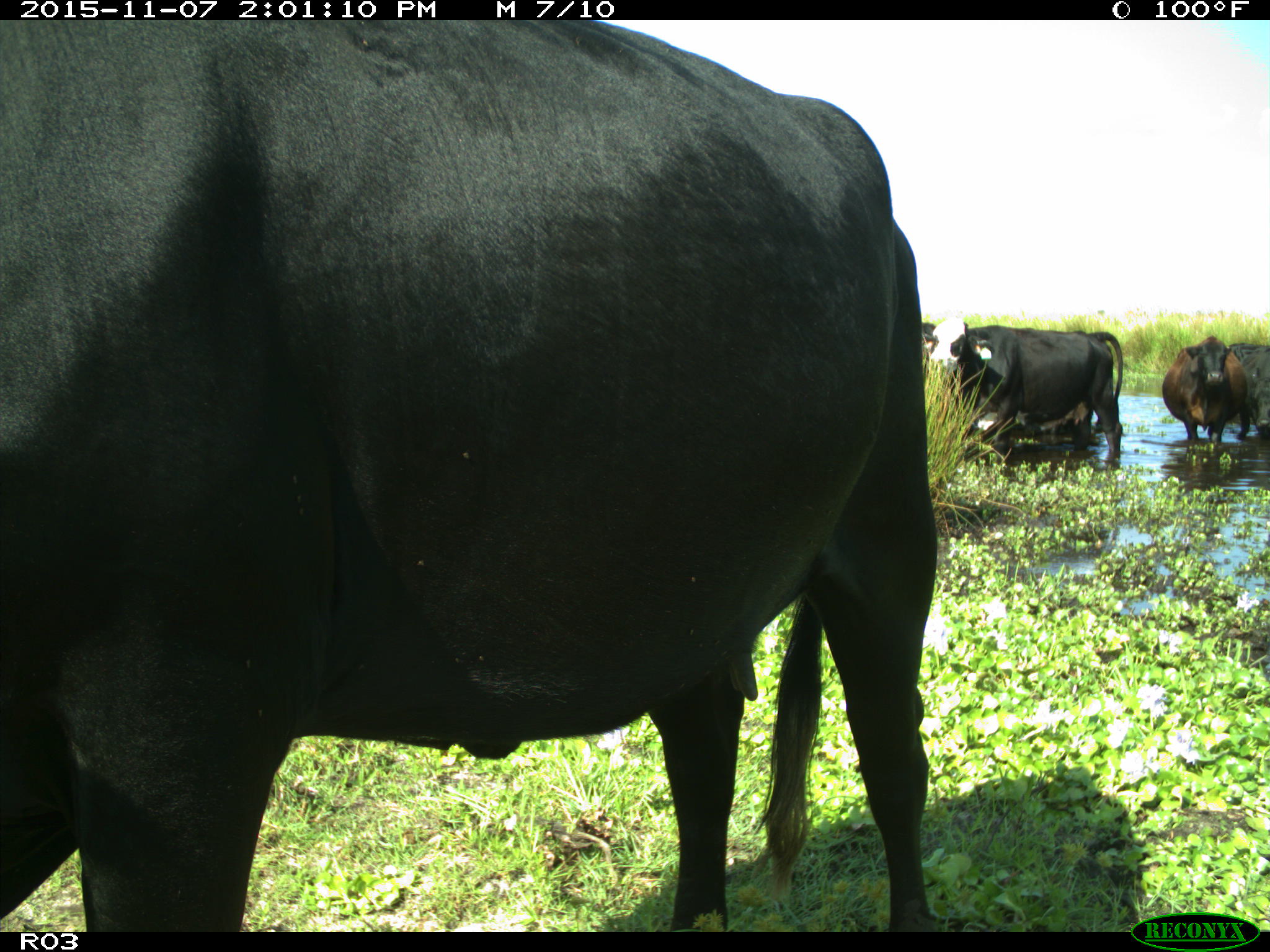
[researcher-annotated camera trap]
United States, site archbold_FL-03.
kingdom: Animalia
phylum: Chordata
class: Mammalia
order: Artiodactyla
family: Bovidae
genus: Bos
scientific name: Bos taurus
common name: domestic cow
Bos taurus (domestic cow).